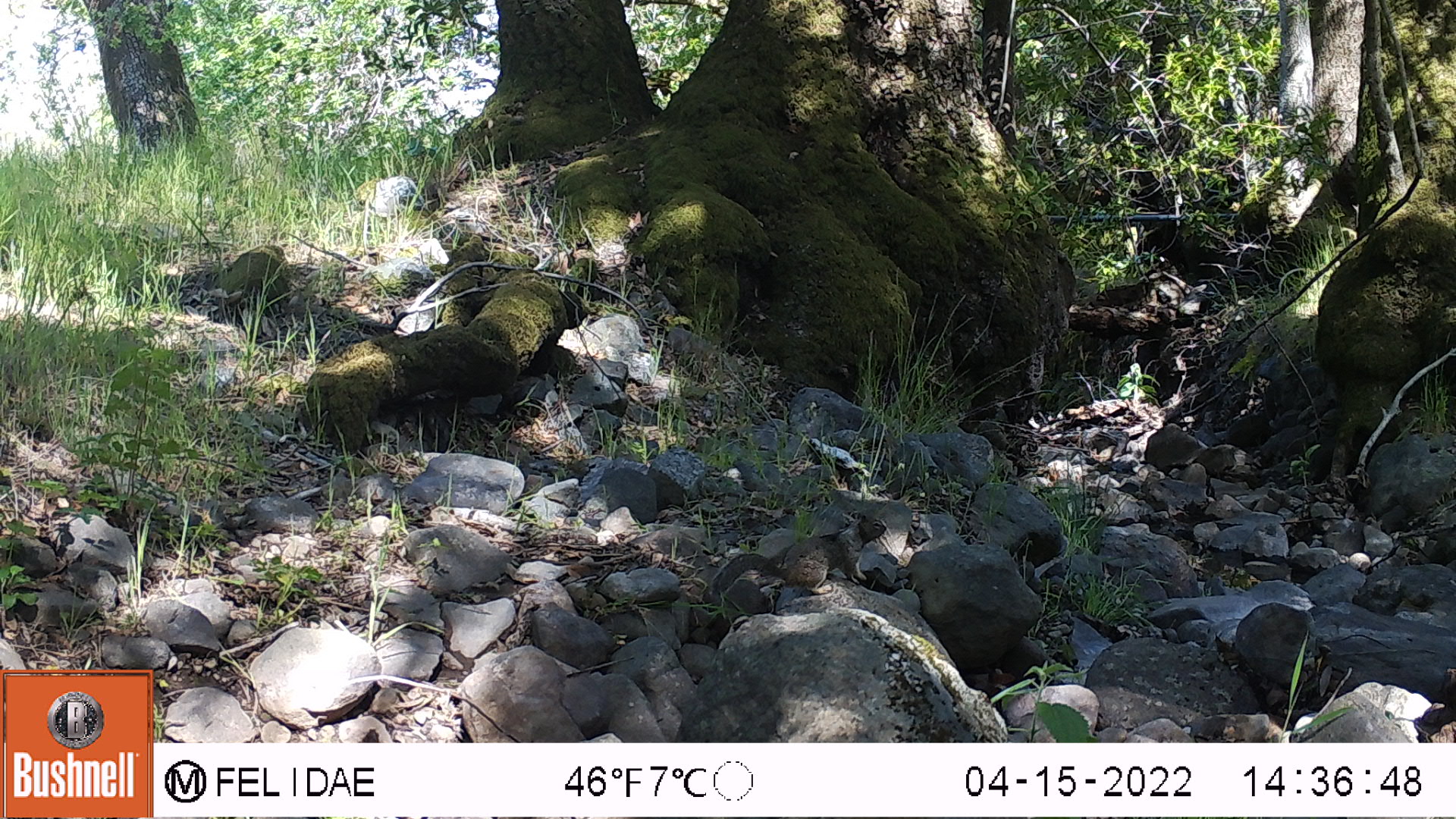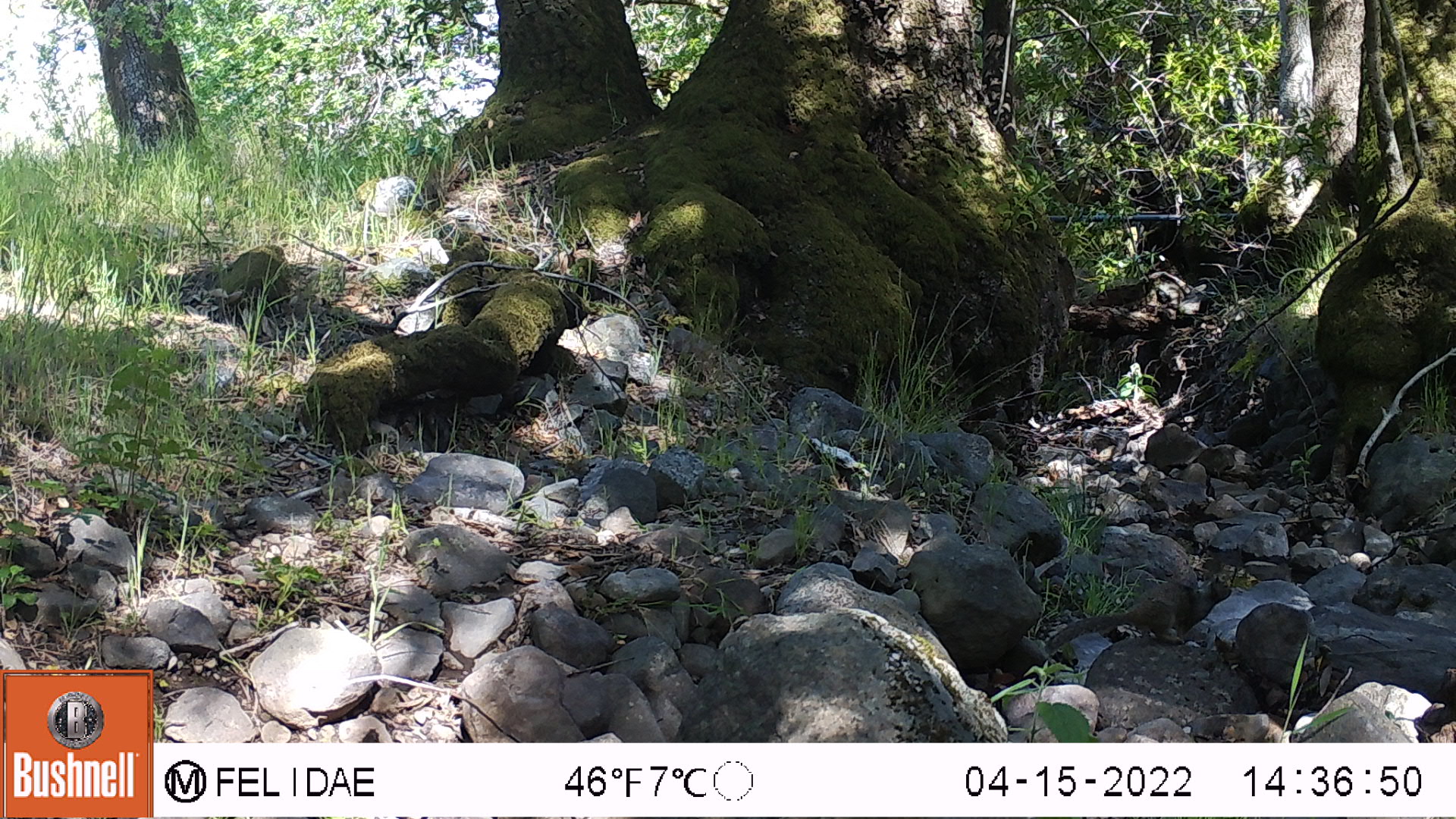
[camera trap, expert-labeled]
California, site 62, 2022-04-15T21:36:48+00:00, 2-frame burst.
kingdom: Animalia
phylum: Chordata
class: Mammalia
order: Rodentia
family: Sciuridae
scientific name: Sciuridae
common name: squirrel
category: unknown squirrel